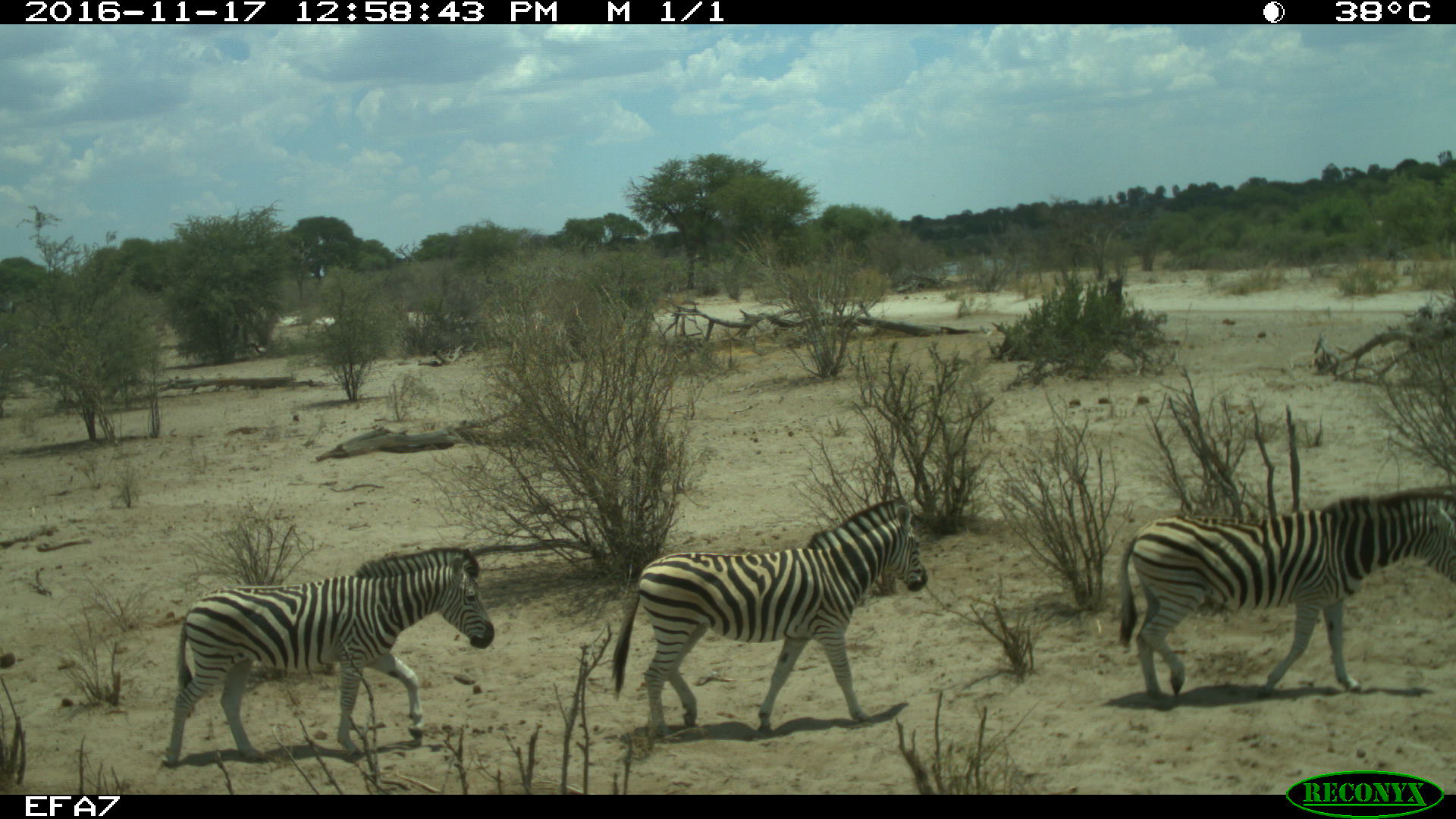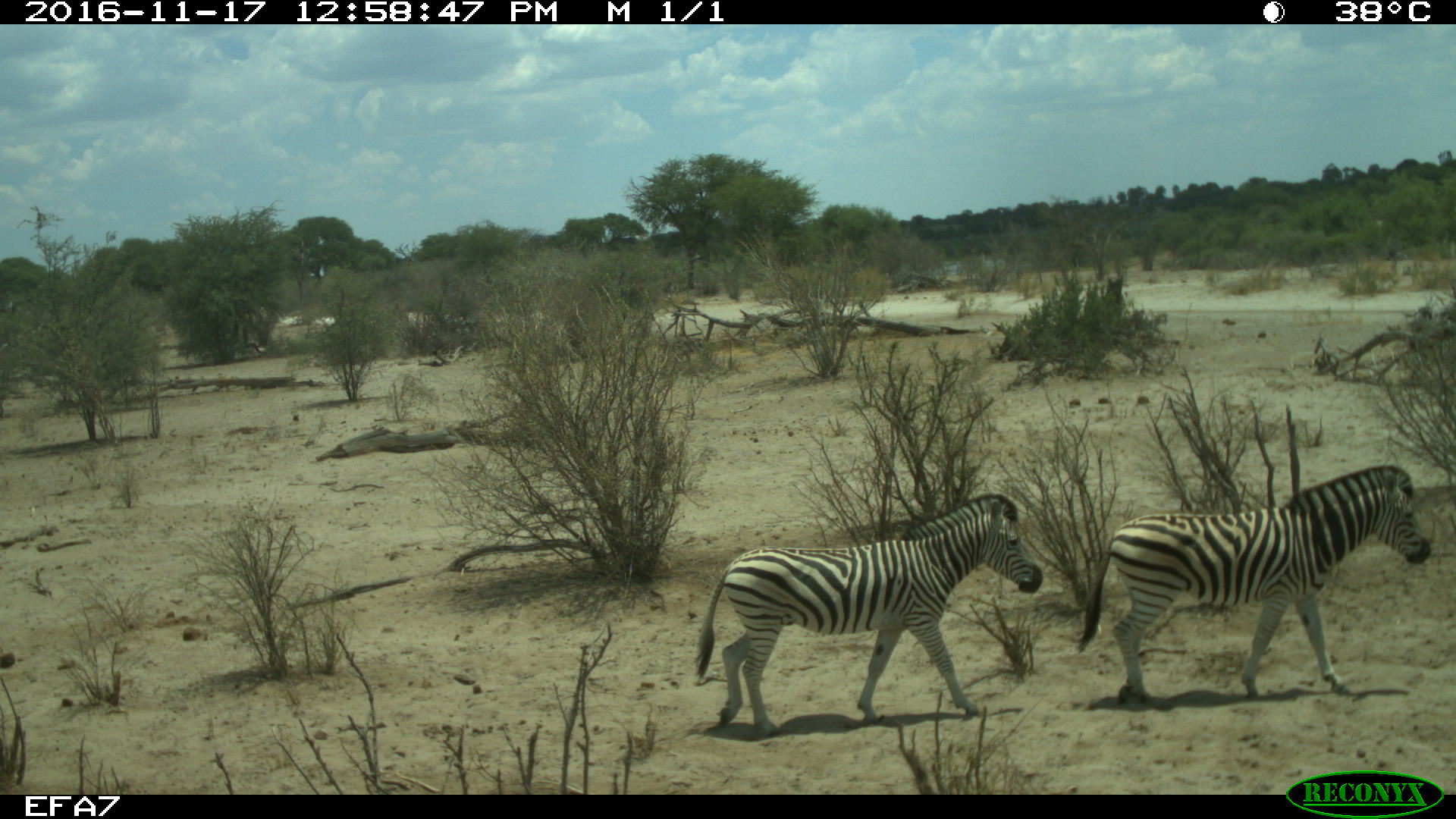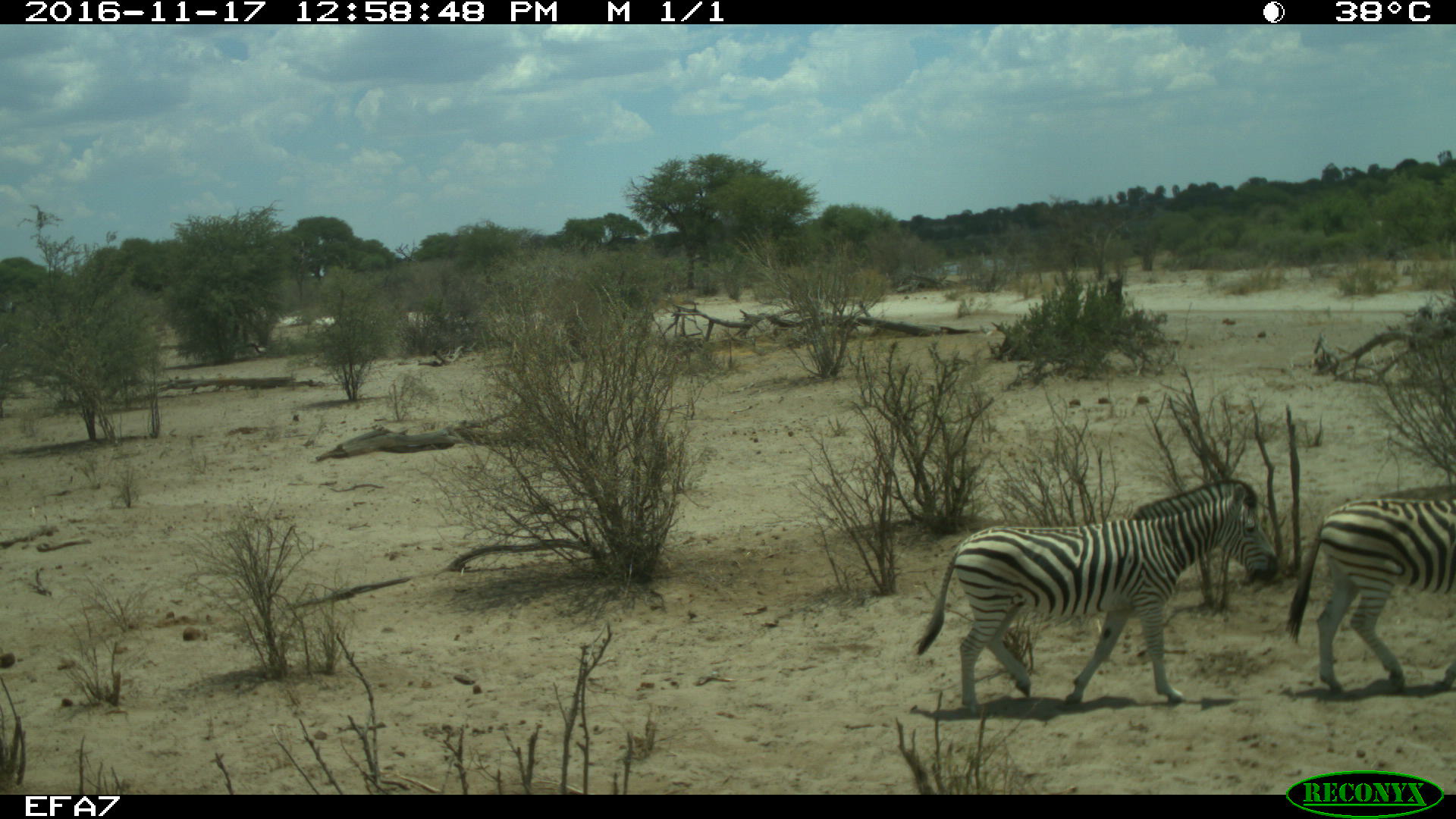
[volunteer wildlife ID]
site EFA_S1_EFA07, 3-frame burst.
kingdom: Animalia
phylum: Chordata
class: Mammalia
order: Perissodactyla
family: Equidae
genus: Equus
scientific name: Equus quagga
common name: plains zebra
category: zebraplains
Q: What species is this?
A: Zebraplains (plains zebra) (Equus quagga).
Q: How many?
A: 3.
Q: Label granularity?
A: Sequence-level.